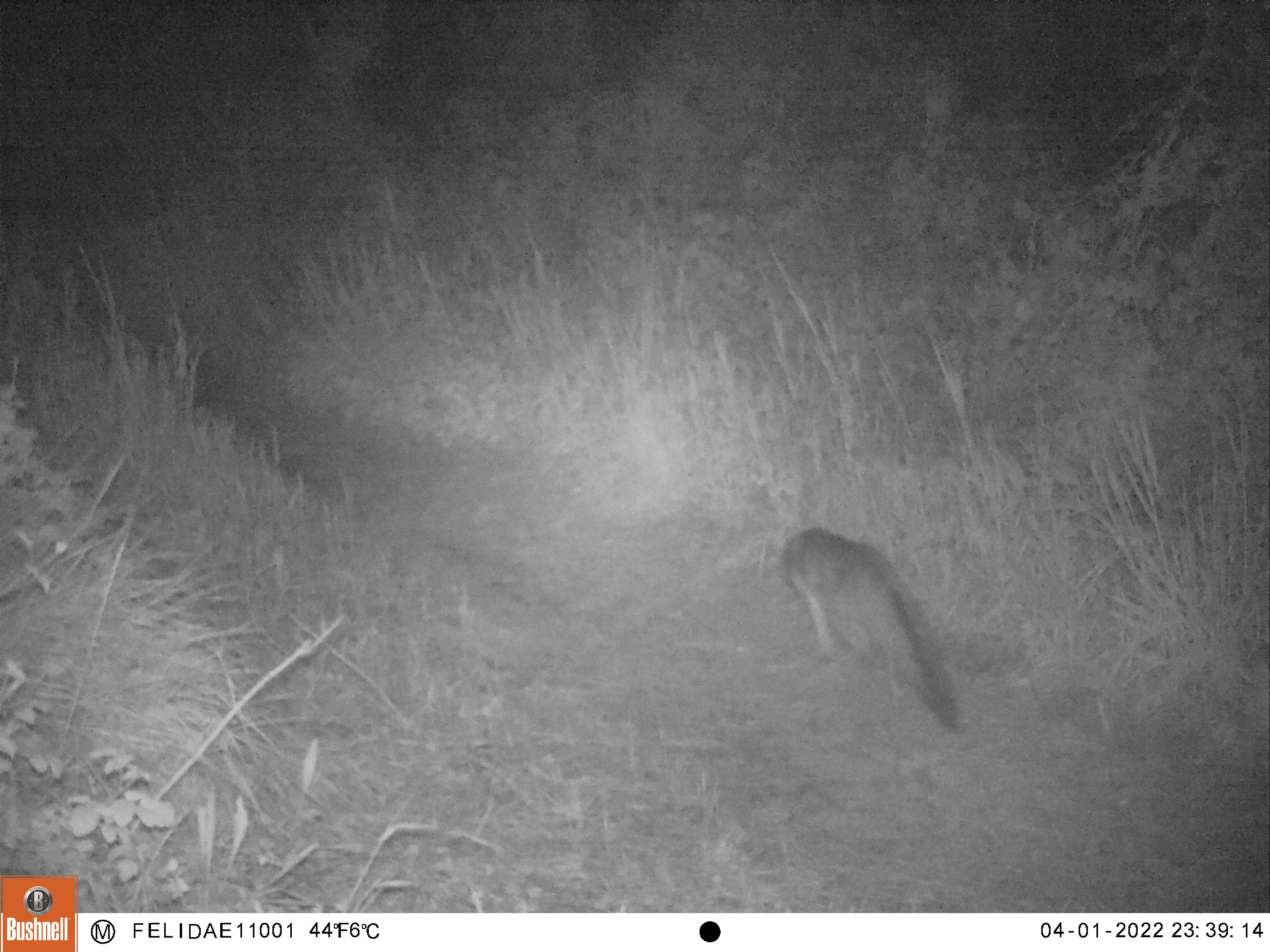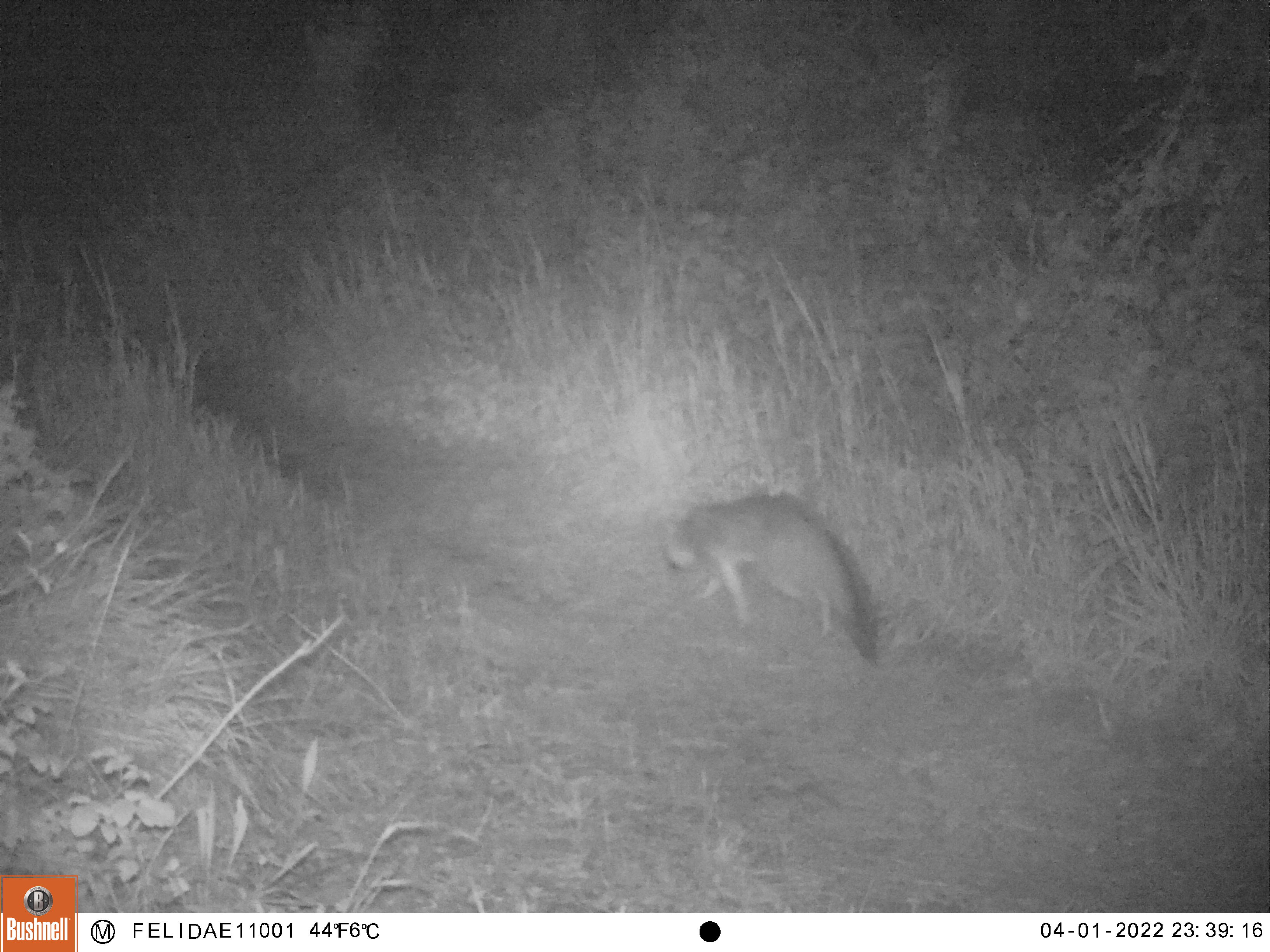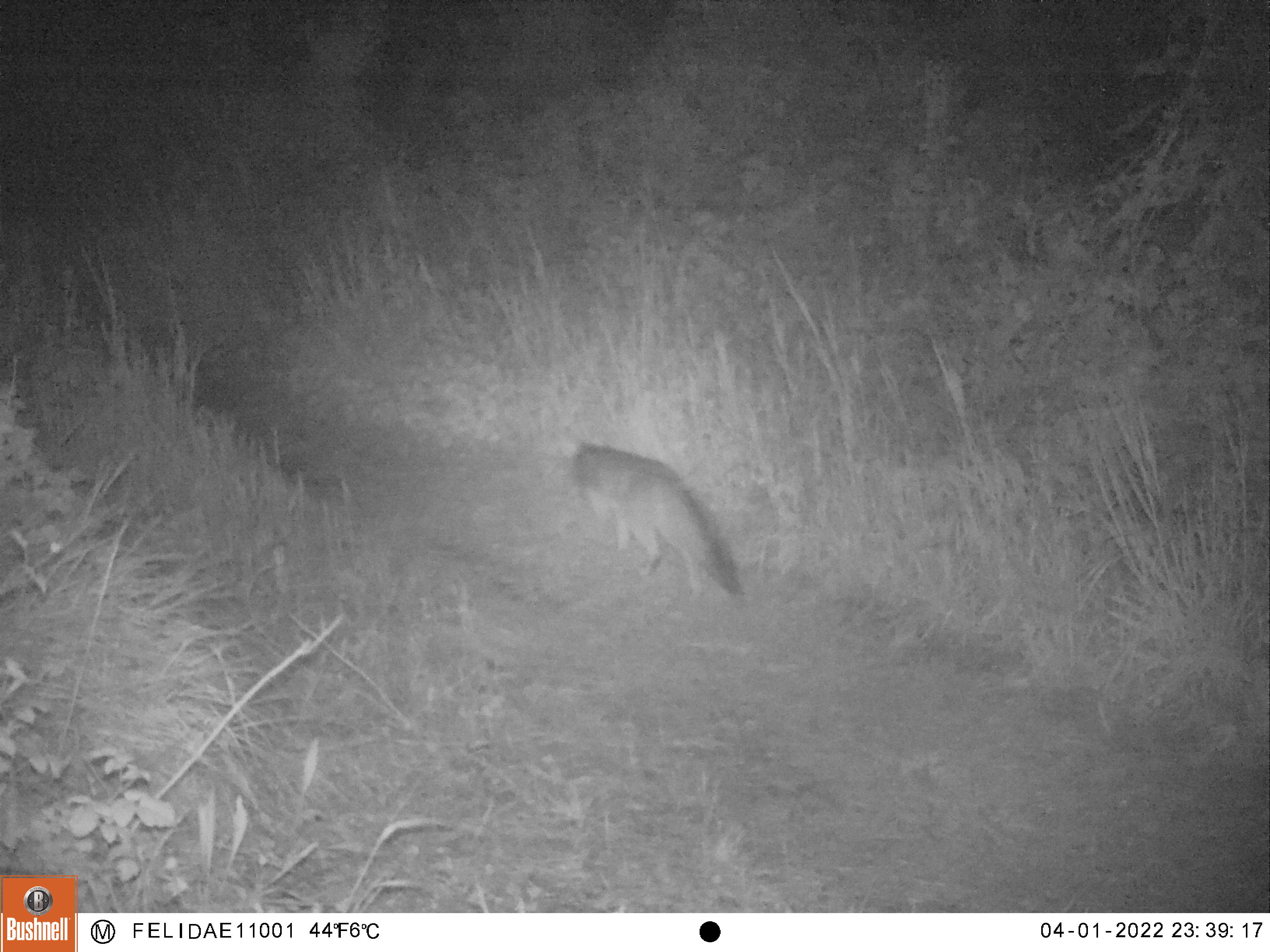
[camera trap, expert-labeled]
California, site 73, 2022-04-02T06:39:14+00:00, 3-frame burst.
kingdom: Animalia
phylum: Chordata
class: Mammalia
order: Carnivora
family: Canidae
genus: Urocyon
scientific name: Urocyon cinereoargenteus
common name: gray fox